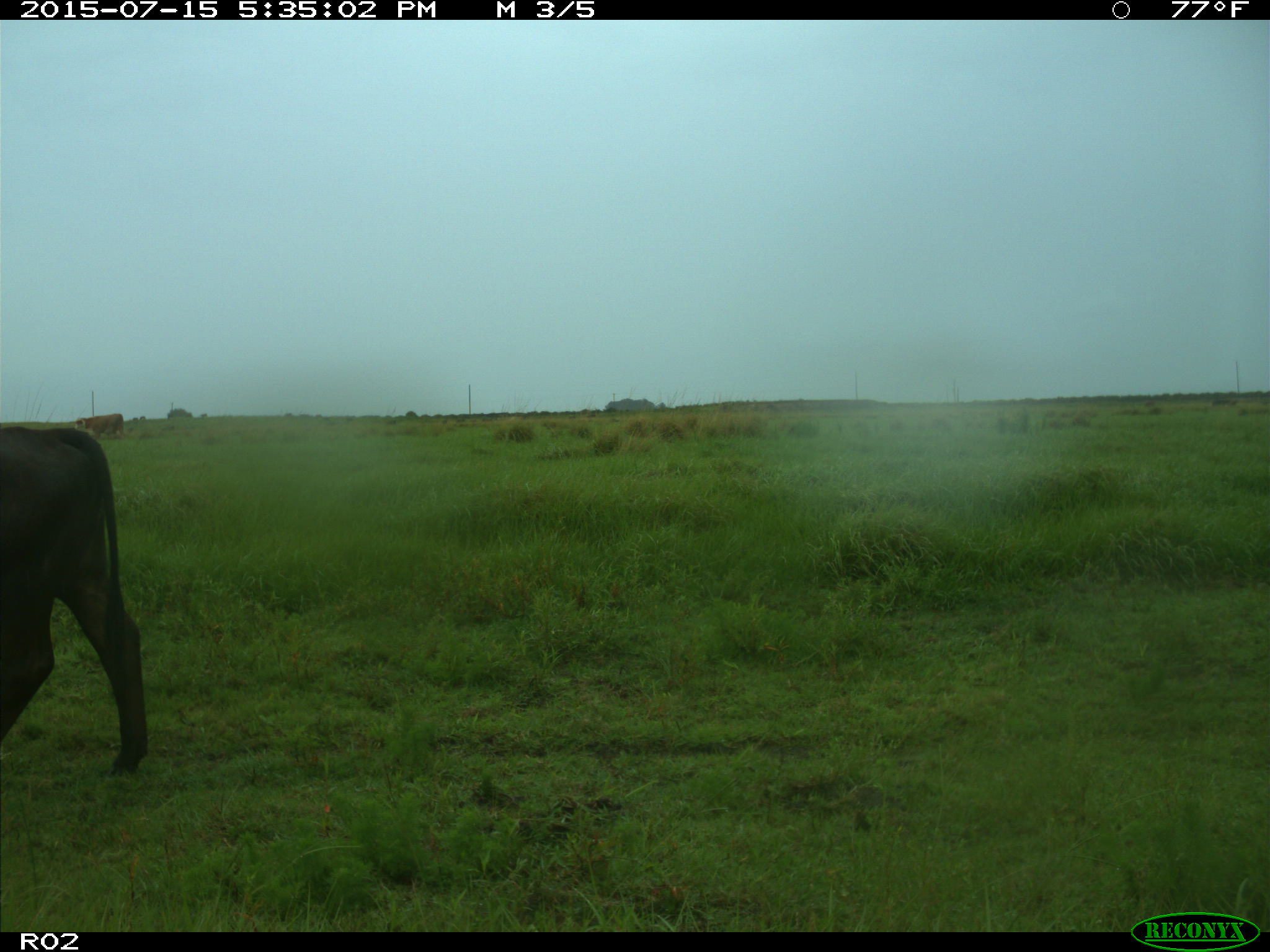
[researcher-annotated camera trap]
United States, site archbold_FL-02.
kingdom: Animalia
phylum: Chordata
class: Mammalia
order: Artiodactyla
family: Bovidae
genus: Bos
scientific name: Bos taurus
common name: domestic cow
Bos taurus (domestic cow).